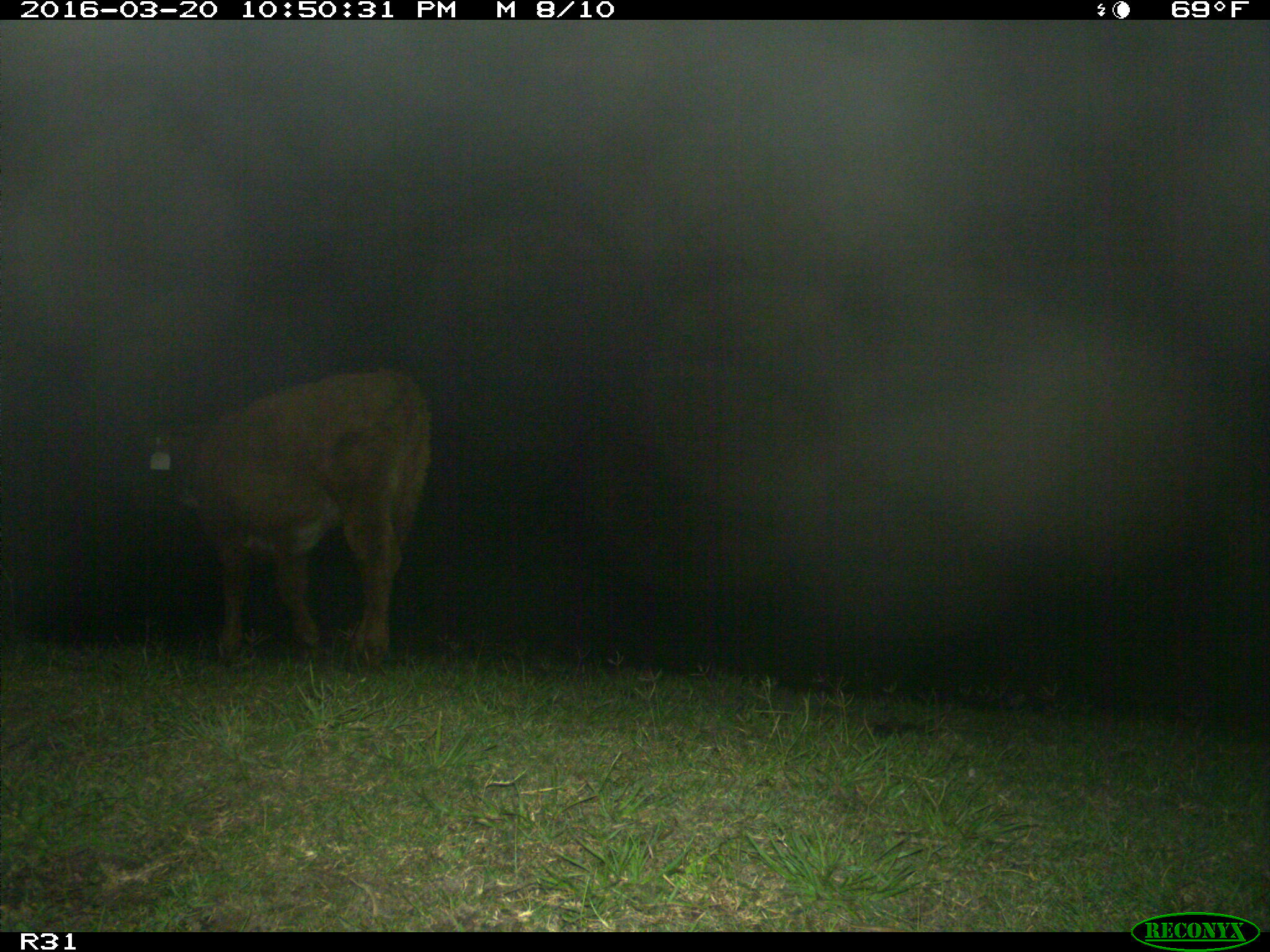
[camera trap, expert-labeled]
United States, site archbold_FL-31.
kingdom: Animalia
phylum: Chordata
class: Mammalia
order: Artiodactyla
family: Bovidae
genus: Bos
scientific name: Bos taurus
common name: domestic cow